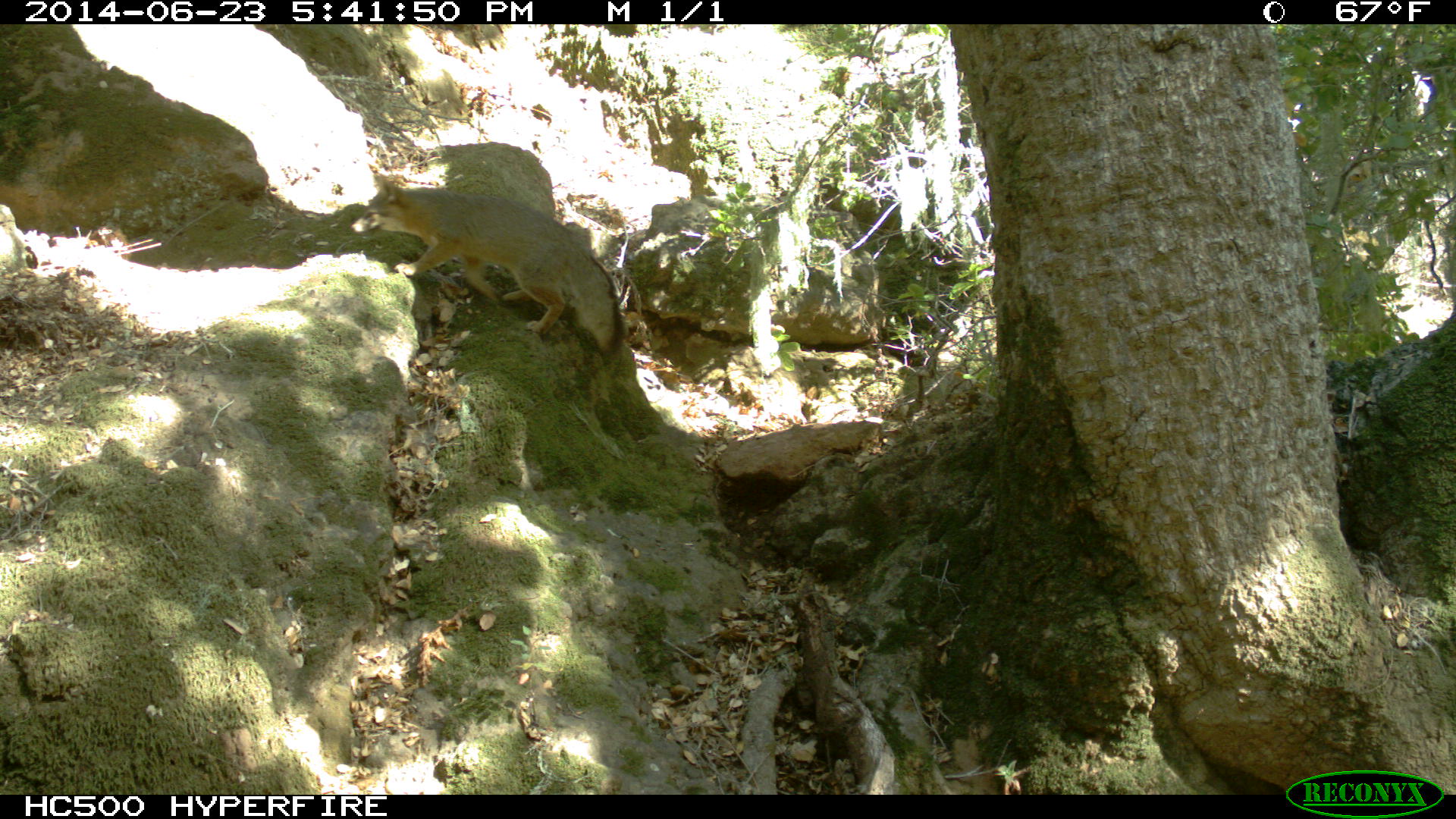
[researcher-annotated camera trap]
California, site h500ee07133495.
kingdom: Animalia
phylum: Chordata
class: Mammalia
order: Carnivora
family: Canidae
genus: Urocyon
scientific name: Urocyon littoralis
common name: island fox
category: fox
Fox (island fox) (Urocyon littoralis).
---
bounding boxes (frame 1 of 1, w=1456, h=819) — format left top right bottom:
fox: 350 174 624 354